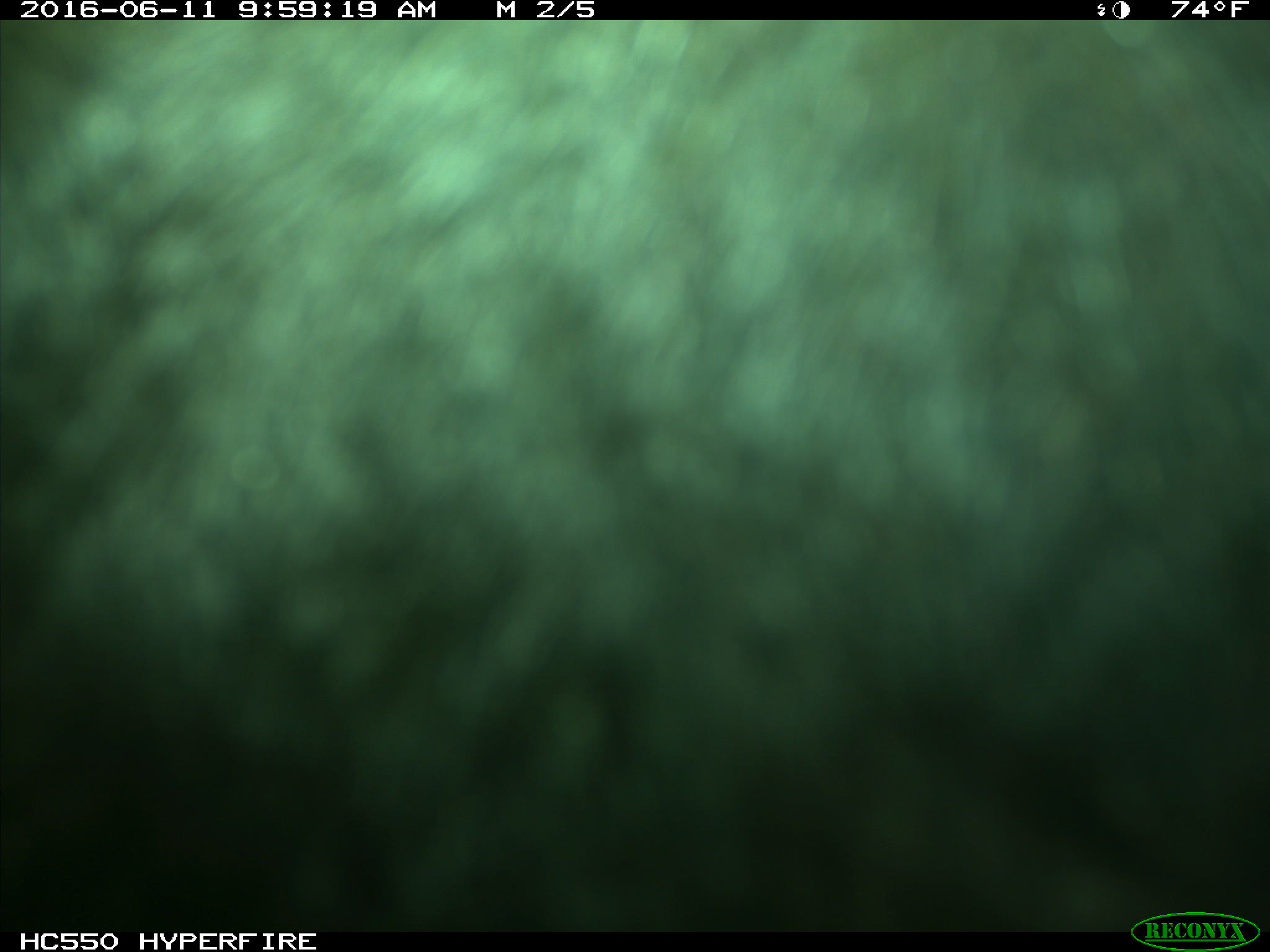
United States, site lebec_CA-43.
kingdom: Animalia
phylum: Chordata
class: Mammalia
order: Artiodactyla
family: Bovidae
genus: Bos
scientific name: Bos taurus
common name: domestic cow